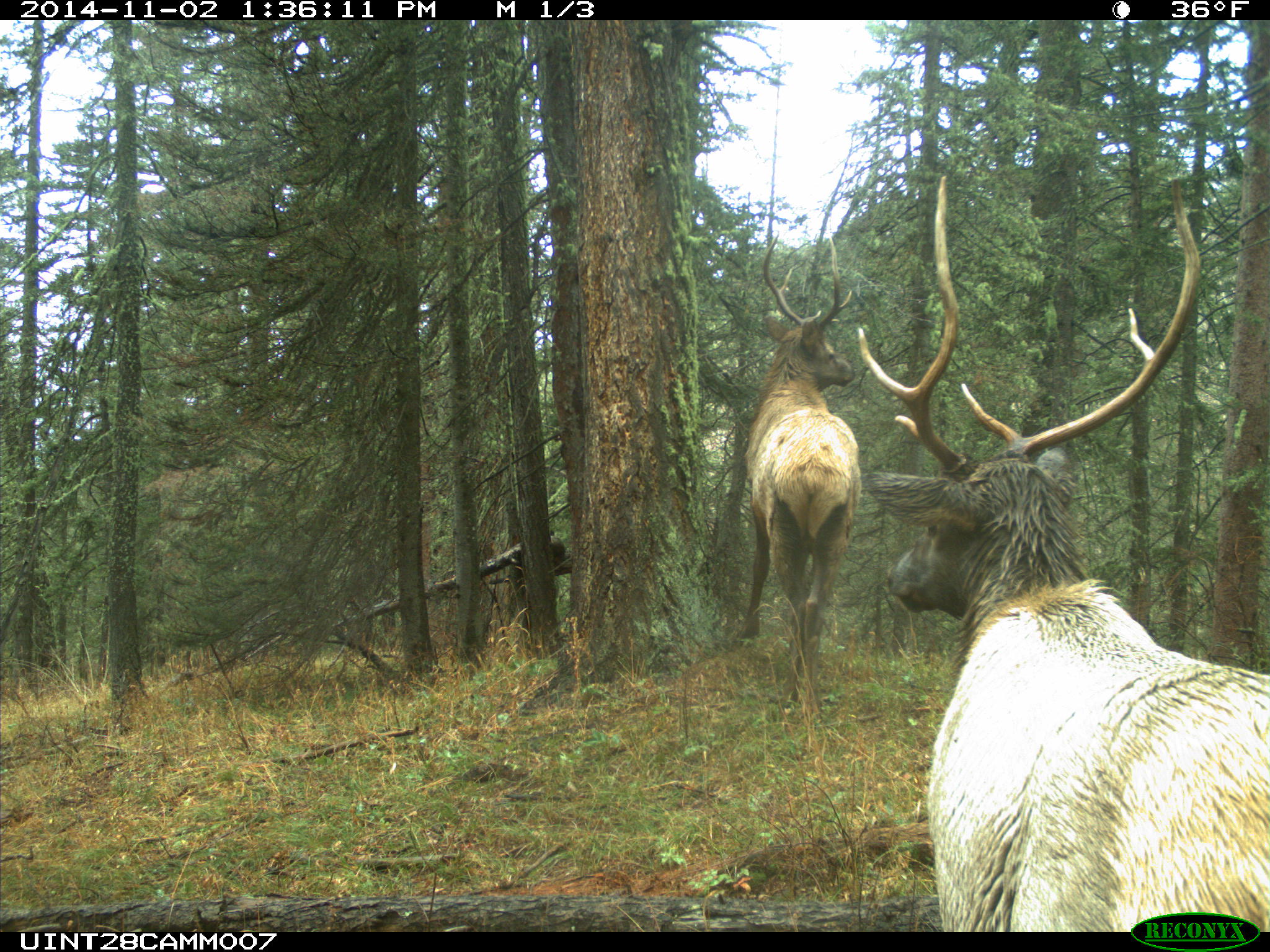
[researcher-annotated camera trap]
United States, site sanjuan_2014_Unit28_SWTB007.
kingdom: Animalia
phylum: Chordata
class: Mammalia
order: Artiodactyla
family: Cervidae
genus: Cervus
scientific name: Cervus elaphus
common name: red deer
Cervus elaphus (red deer).